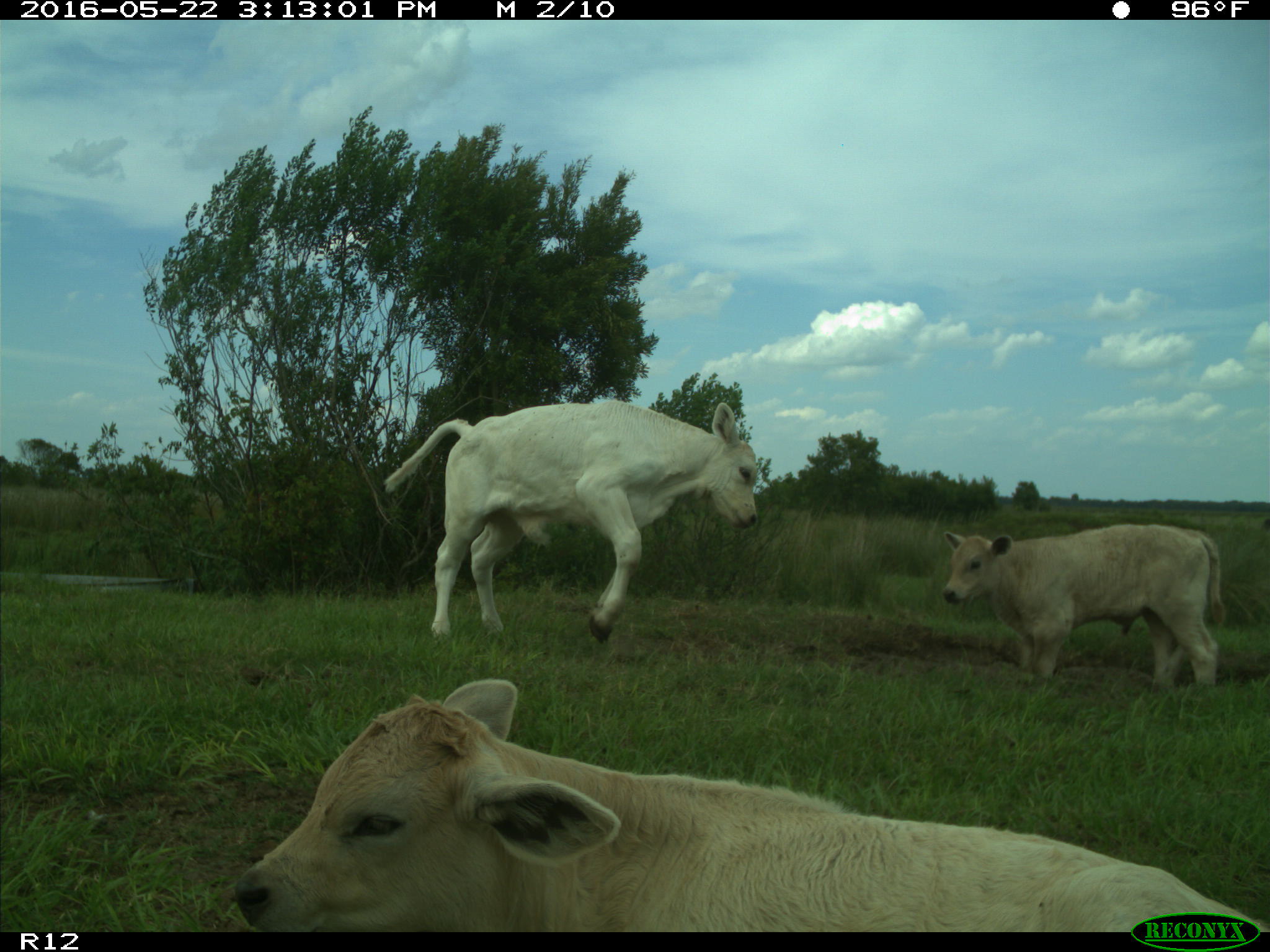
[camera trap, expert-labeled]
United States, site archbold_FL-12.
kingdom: Animalia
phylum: Chordata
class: Mammalia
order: Artiodactyla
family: Bovidae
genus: Bos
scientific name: Bos taurus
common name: domestic cow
Bos taurus (domestic cow).